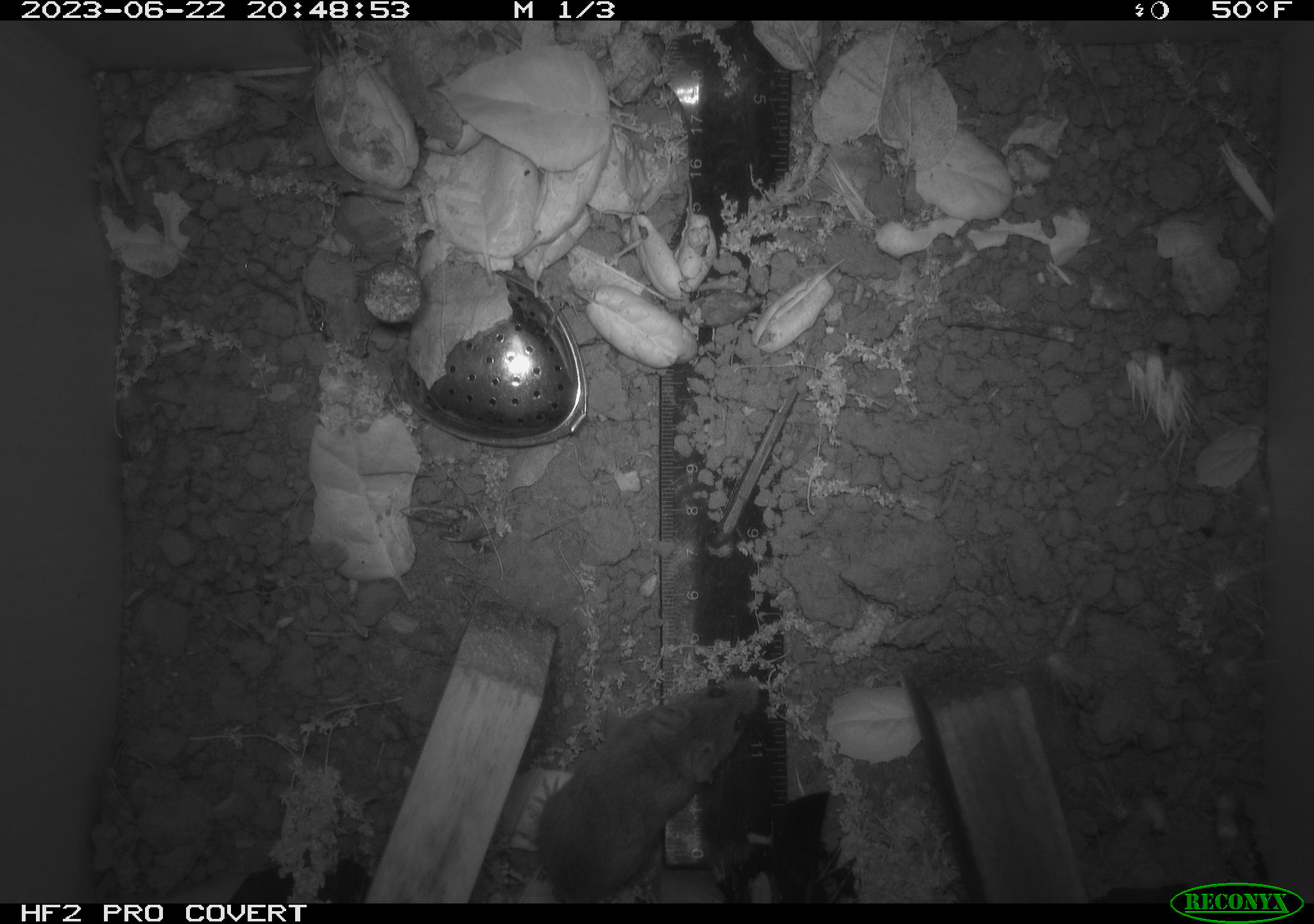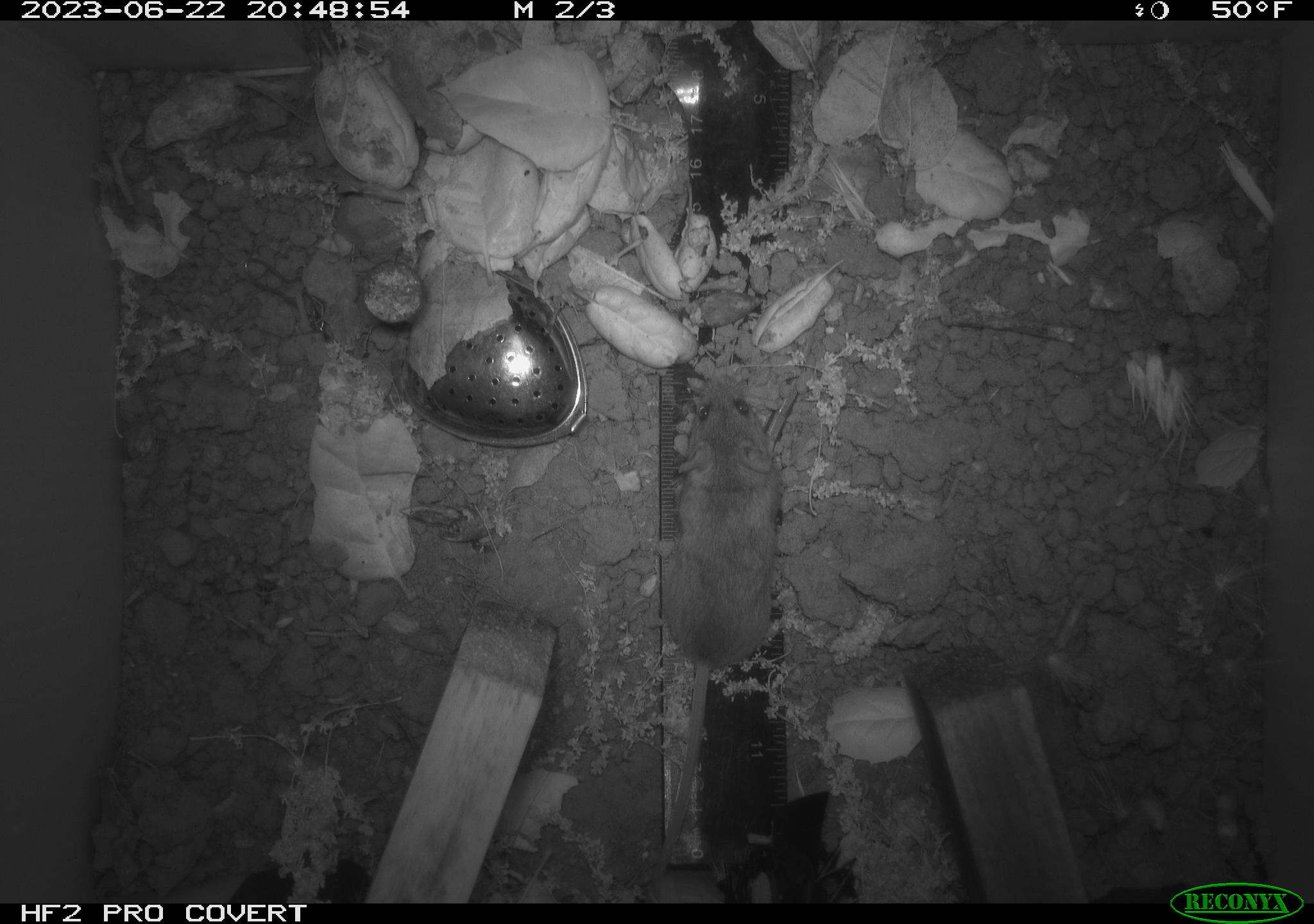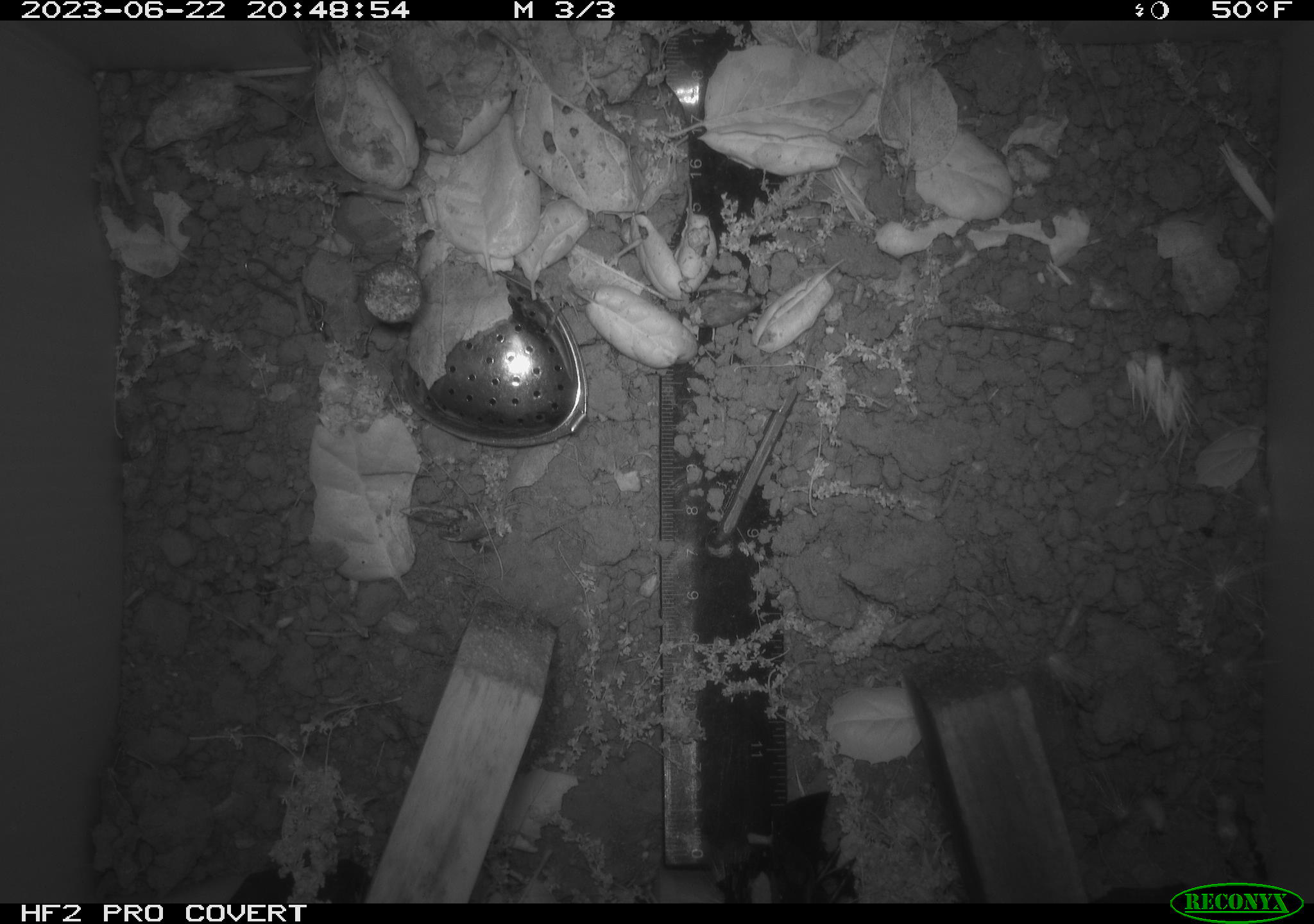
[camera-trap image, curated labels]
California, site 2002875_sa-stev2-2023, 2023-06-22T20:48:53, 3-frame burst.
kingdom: Animalia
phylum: Chordata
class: Mammalia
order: Rodentia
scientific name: Rodentia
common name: mouse species